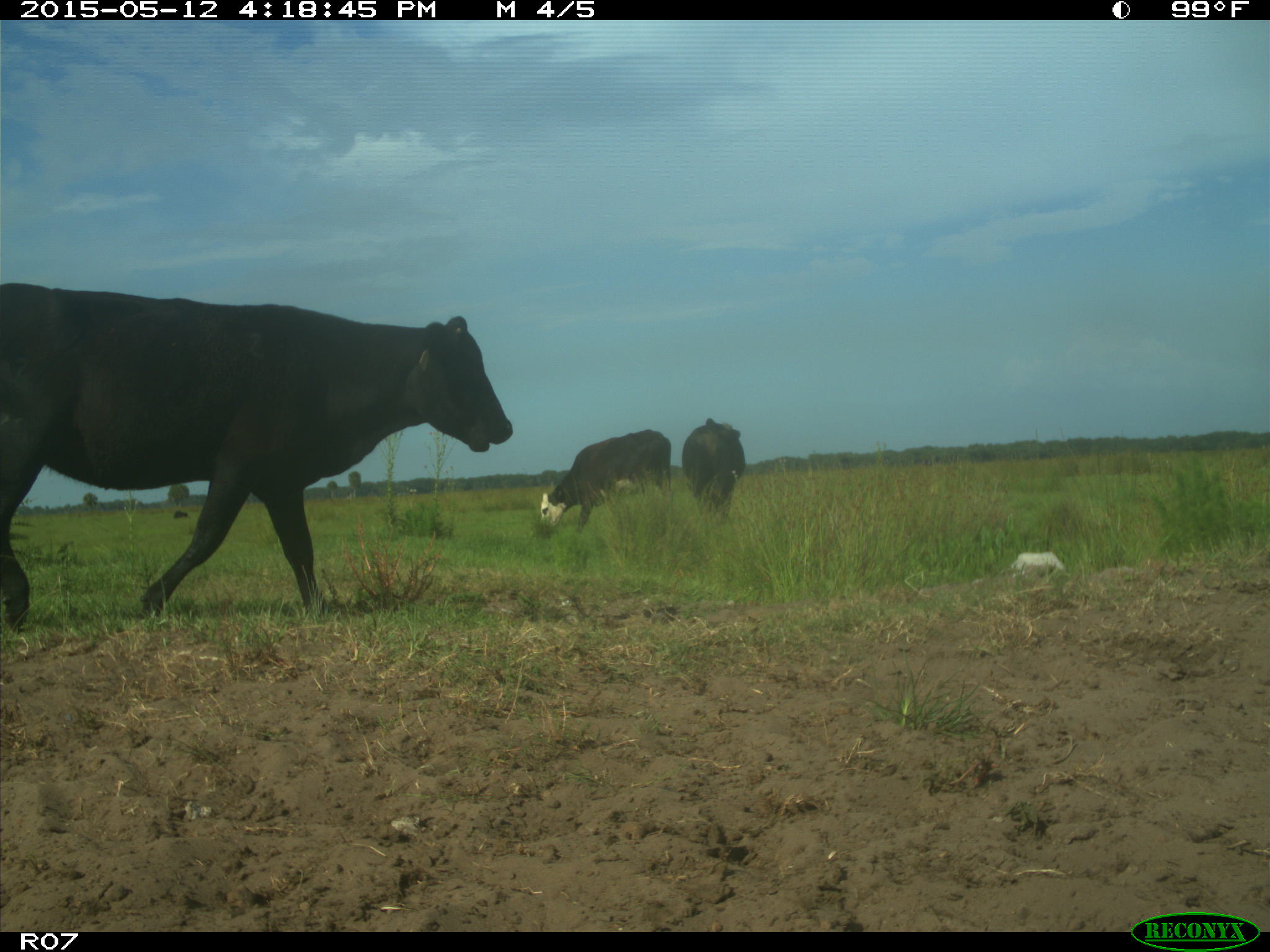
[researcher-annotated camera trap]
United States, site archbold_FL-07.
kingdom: Animalia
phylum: Chordata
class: Mammalia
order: Artiodactyla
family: Bovidae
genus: Bos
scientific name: Bos taurus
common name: domestic cow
Bos taurus (domestic cow).